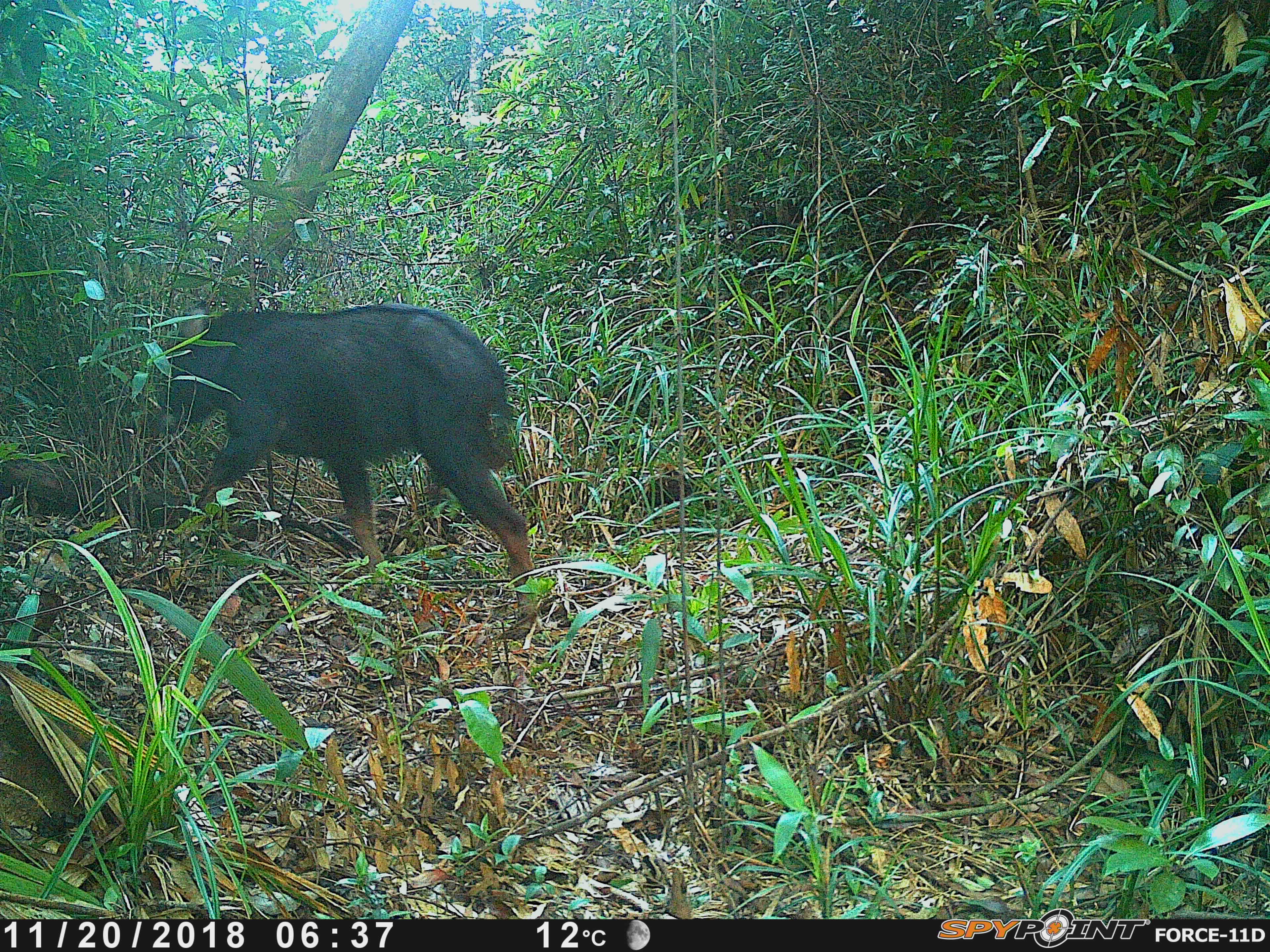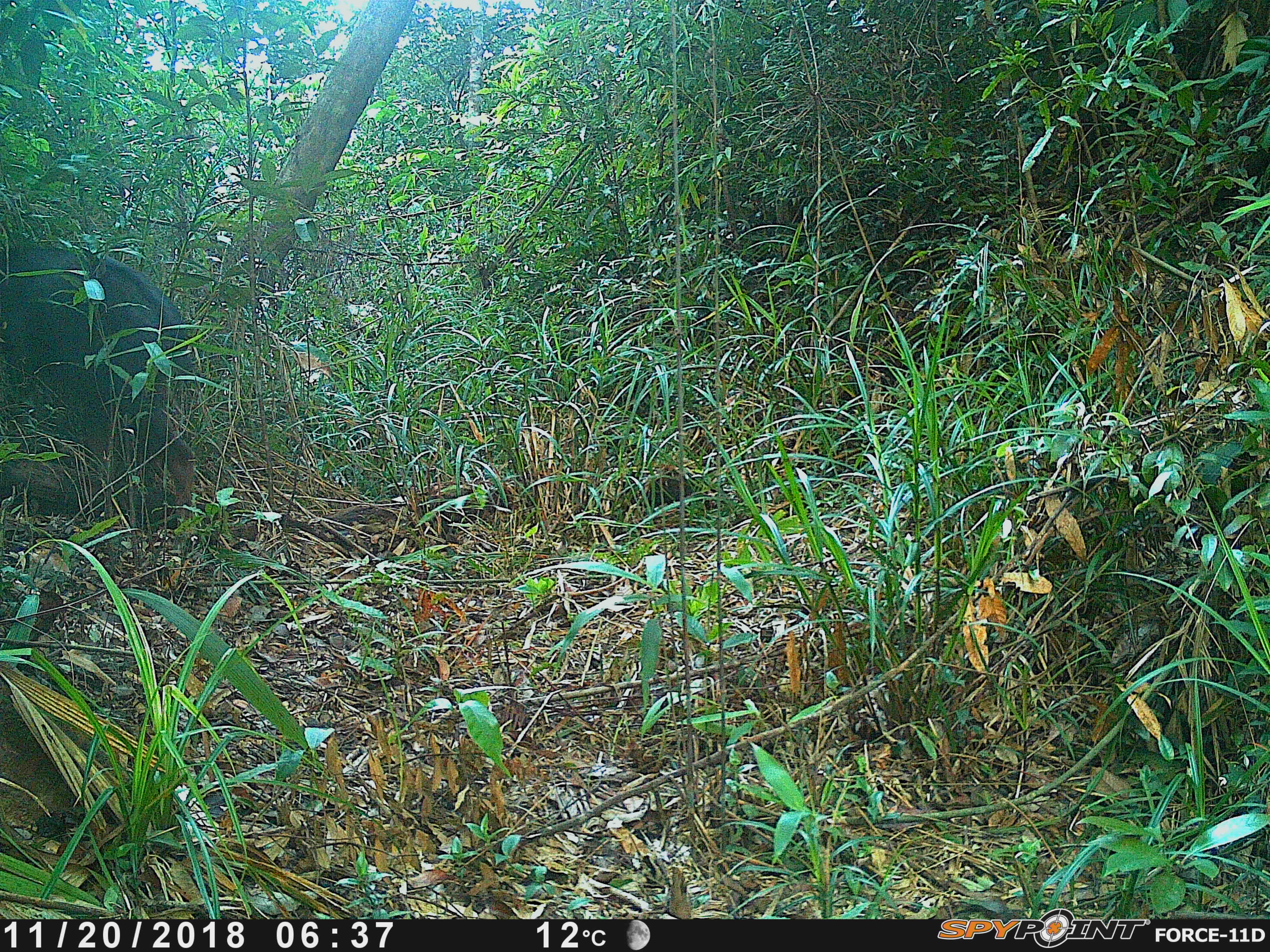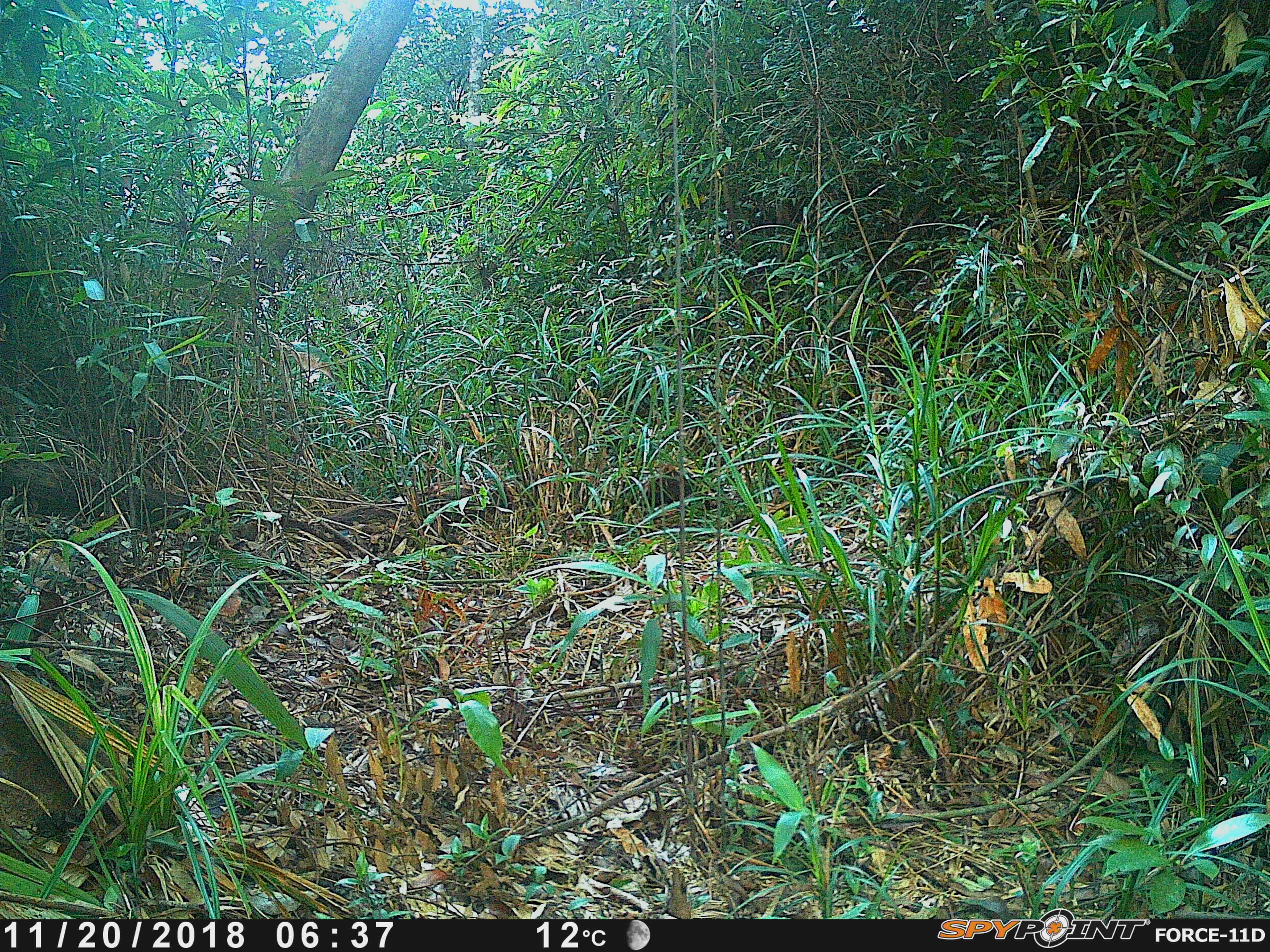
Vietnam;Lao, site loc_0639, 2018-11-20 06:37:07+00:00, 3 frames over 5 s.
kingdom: Animalia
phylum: Chordata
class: Mammalia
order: Artiodactyla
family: Bovidae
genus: Capricornis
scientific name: Capricornis sumatraensis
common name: chinese serow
Chinese serow (Capricornis sumatraensis). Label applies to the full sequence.